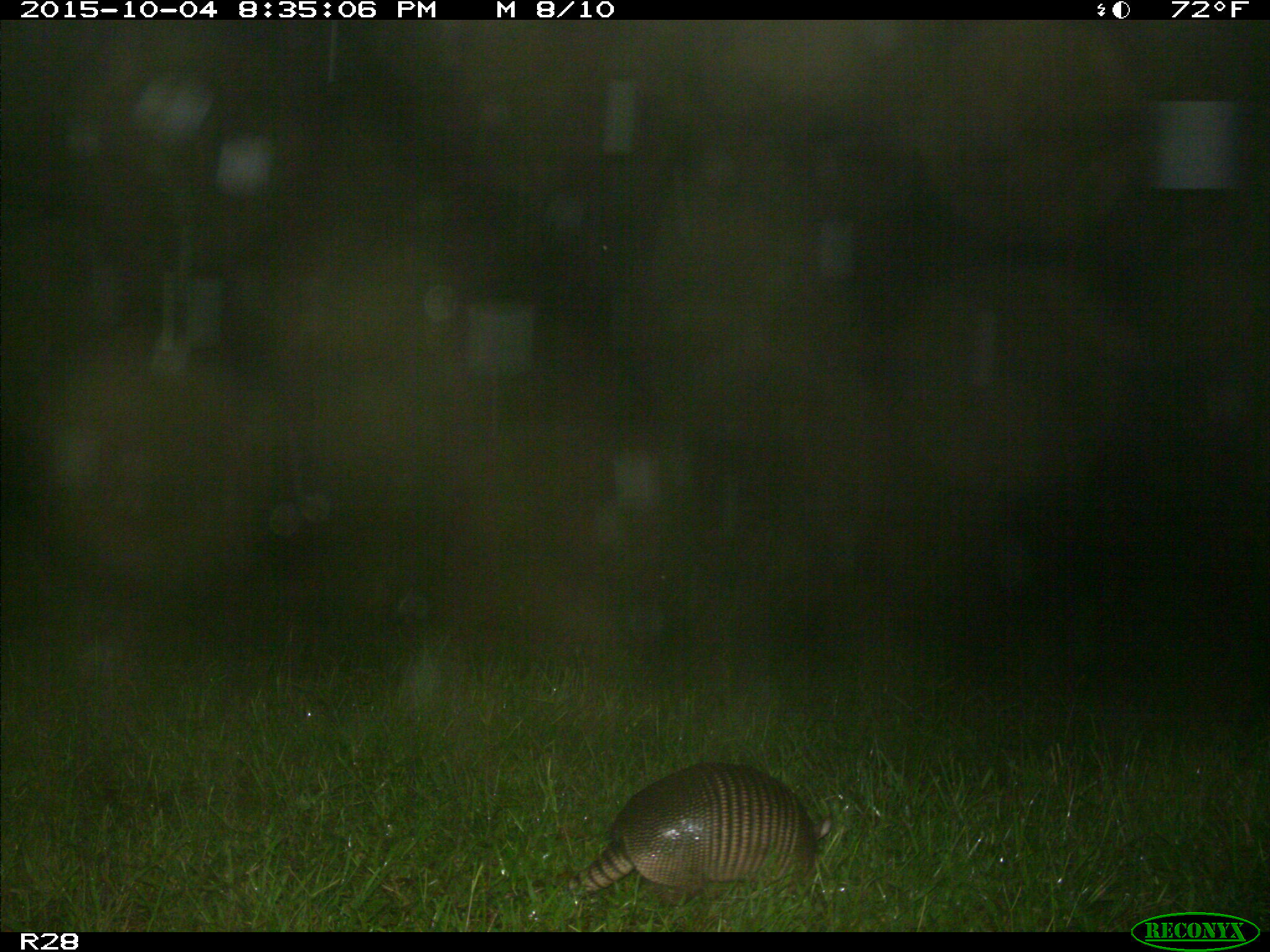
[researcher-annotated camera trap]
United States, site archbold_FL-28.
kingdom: Animalia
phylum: Chordata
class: Mammalia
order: Cingulata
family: Dasypodidae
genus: Dasypus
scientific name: Dasypus novemcinctus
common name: nine-banded armadillo